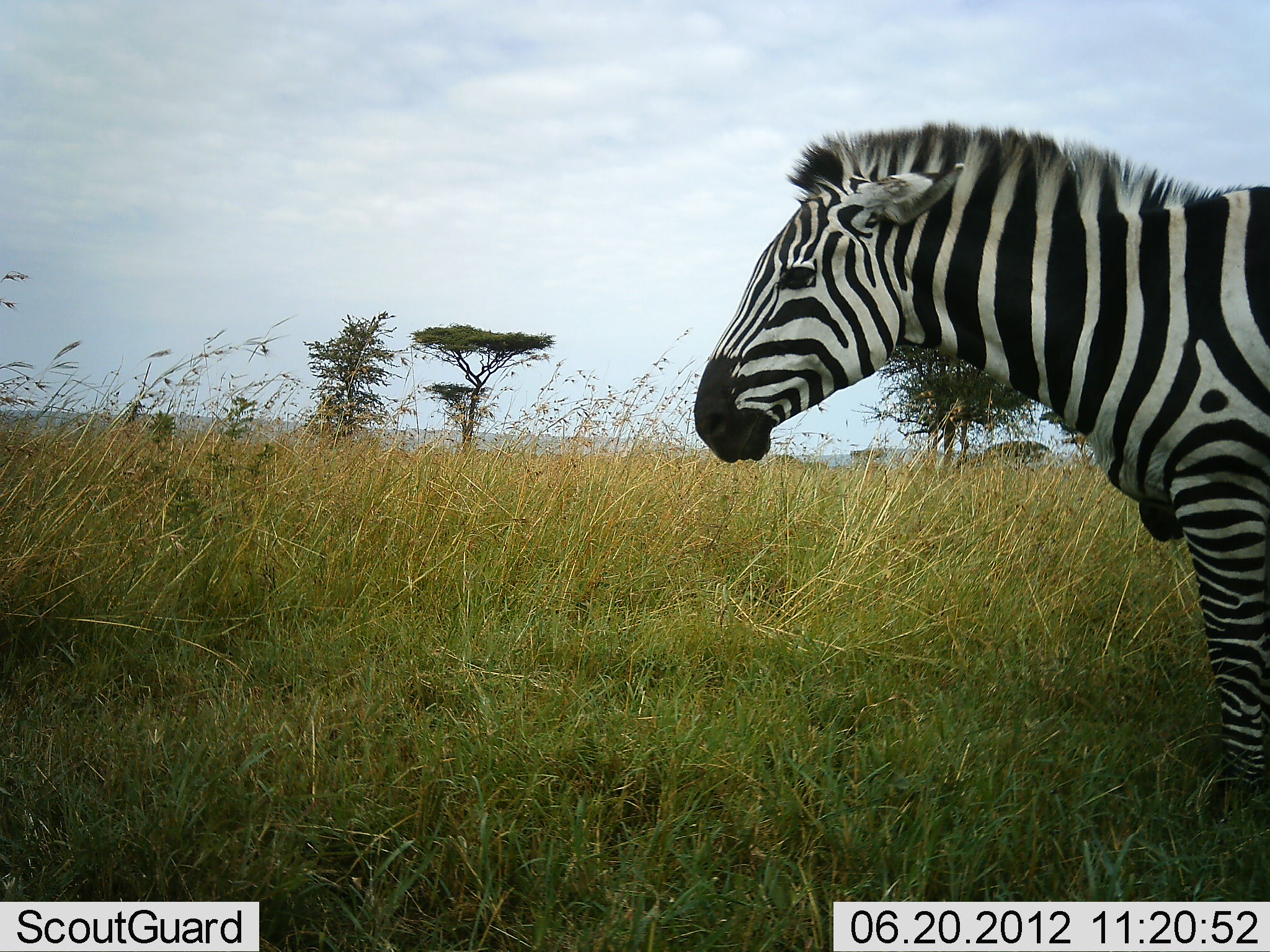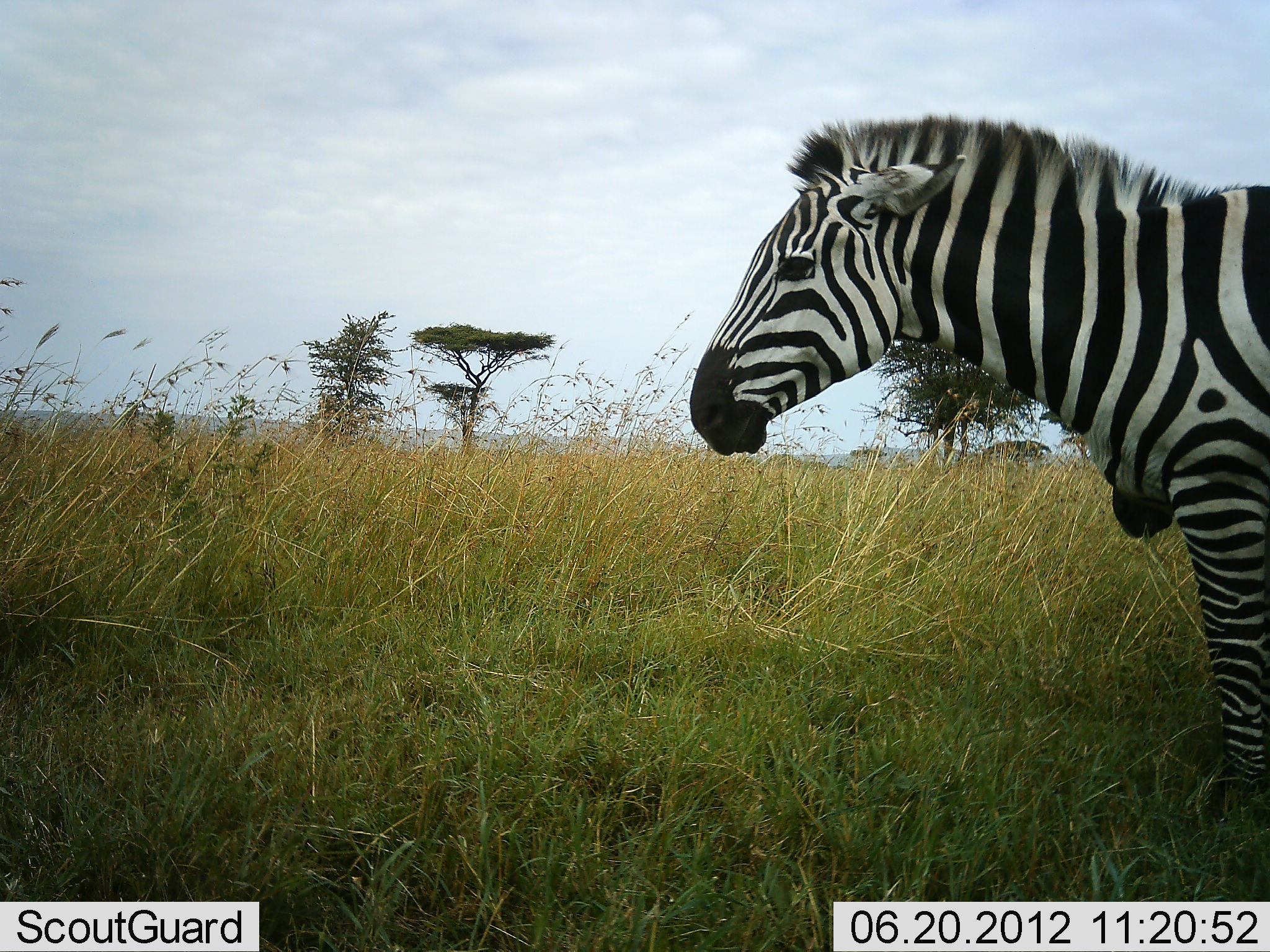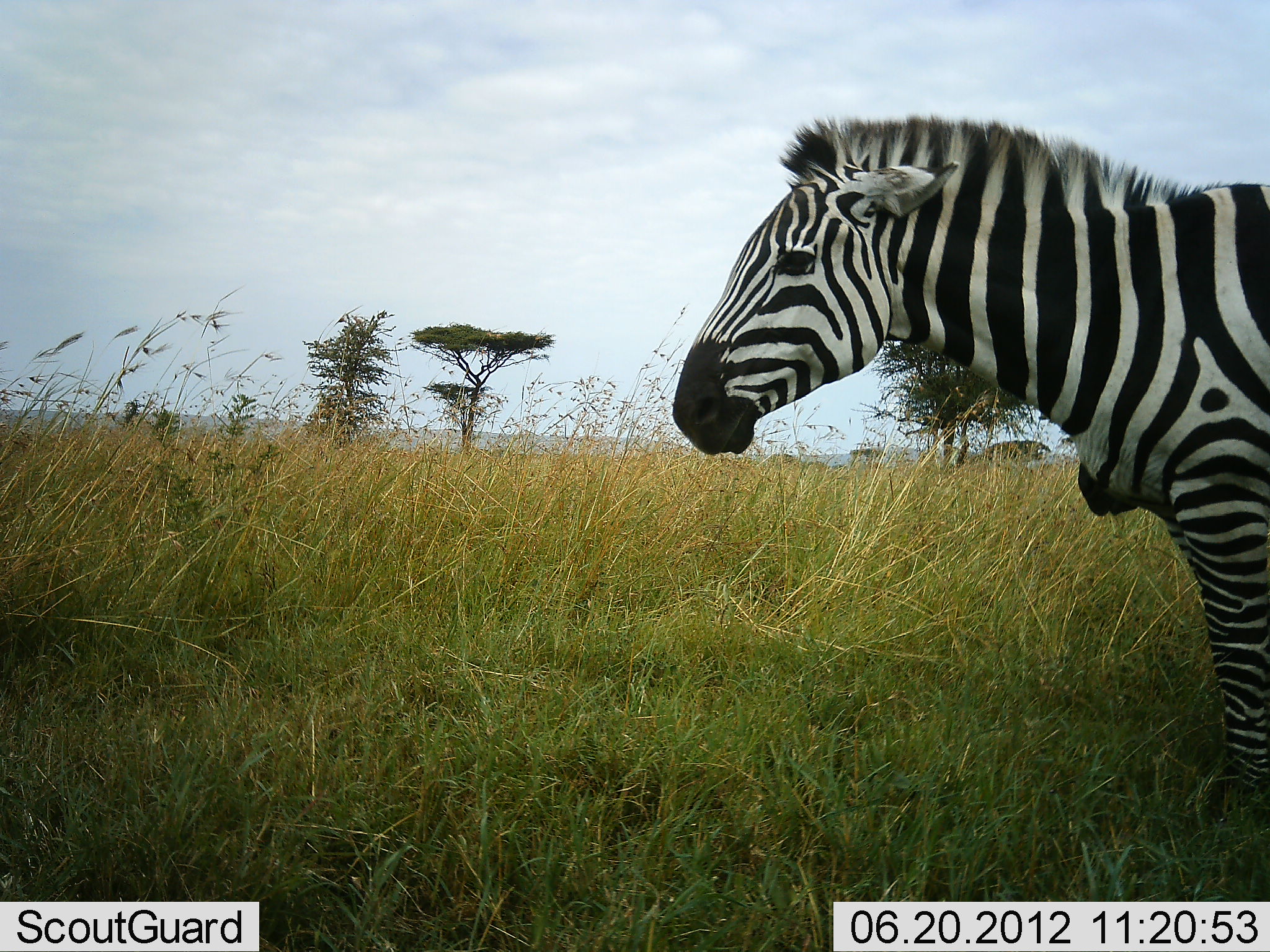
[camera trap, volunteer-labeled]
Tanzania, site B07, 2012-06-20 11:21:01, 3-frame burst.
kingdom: Animalia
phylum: Chordata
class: Mammalia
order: Perissodactyla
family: Equidae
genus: Equus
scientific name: Equus quagga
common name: plains zebra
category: zebra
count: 2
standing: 100%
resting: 0%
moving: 0%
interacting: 0%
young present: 0%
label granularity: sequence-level